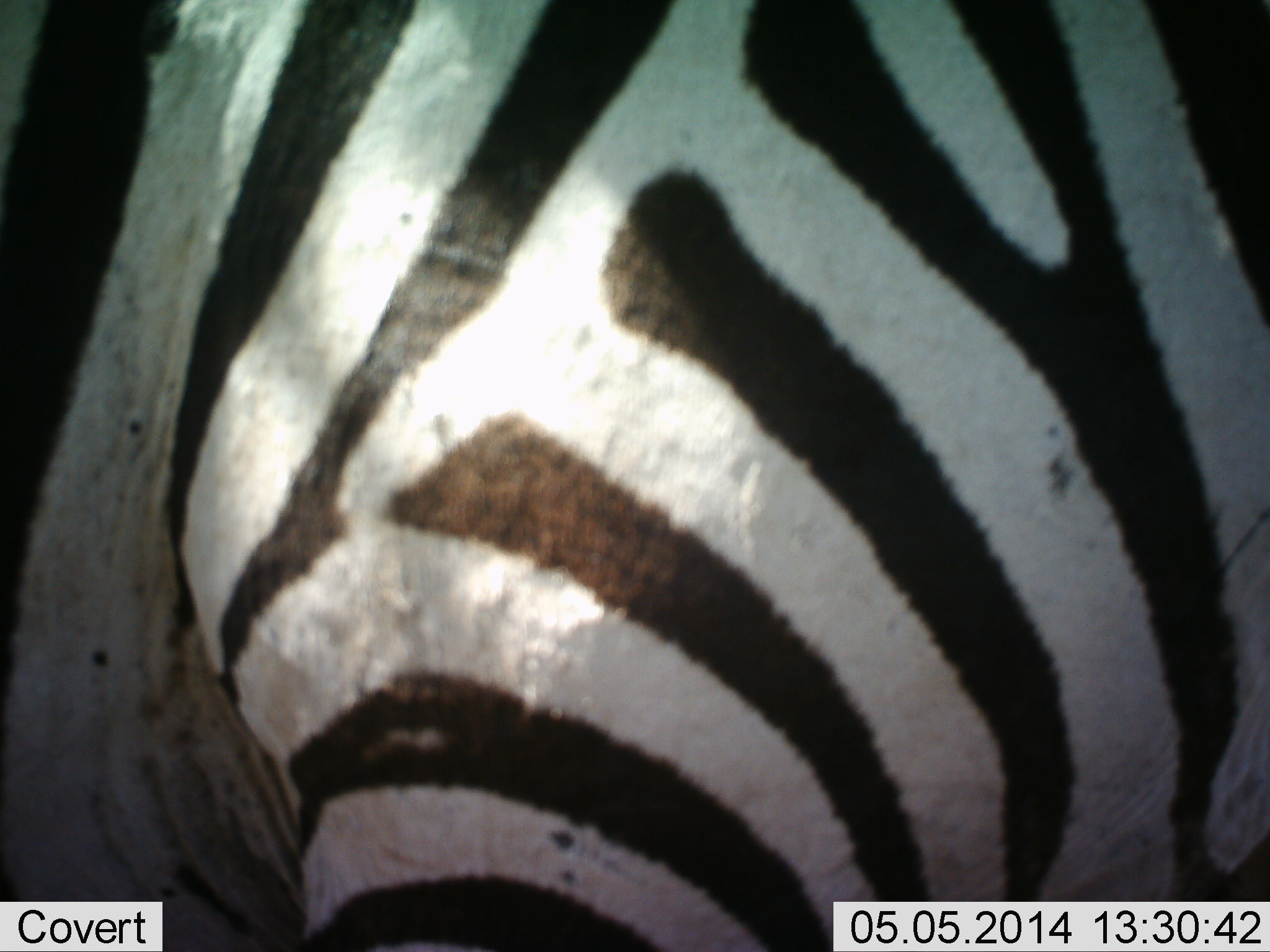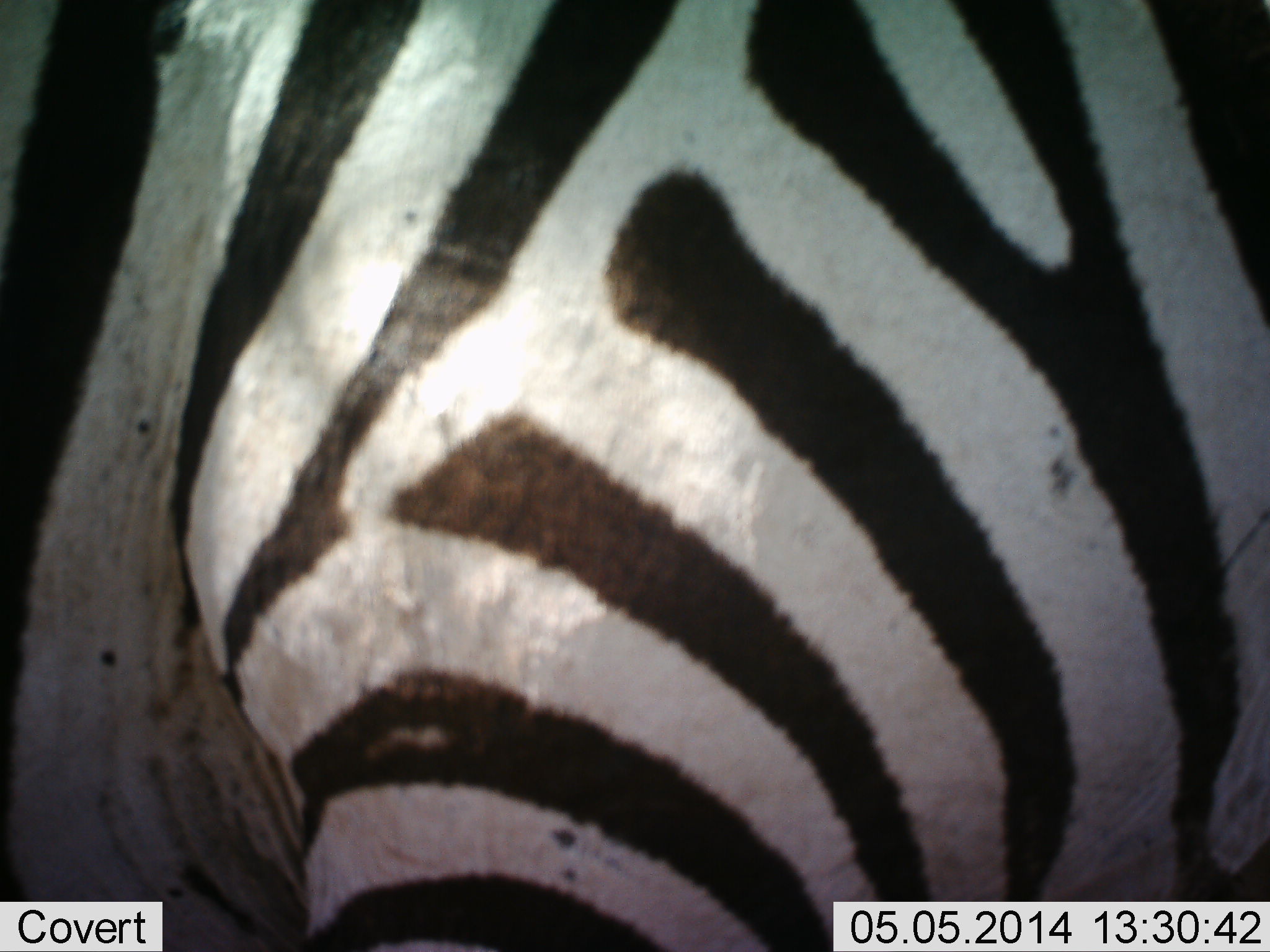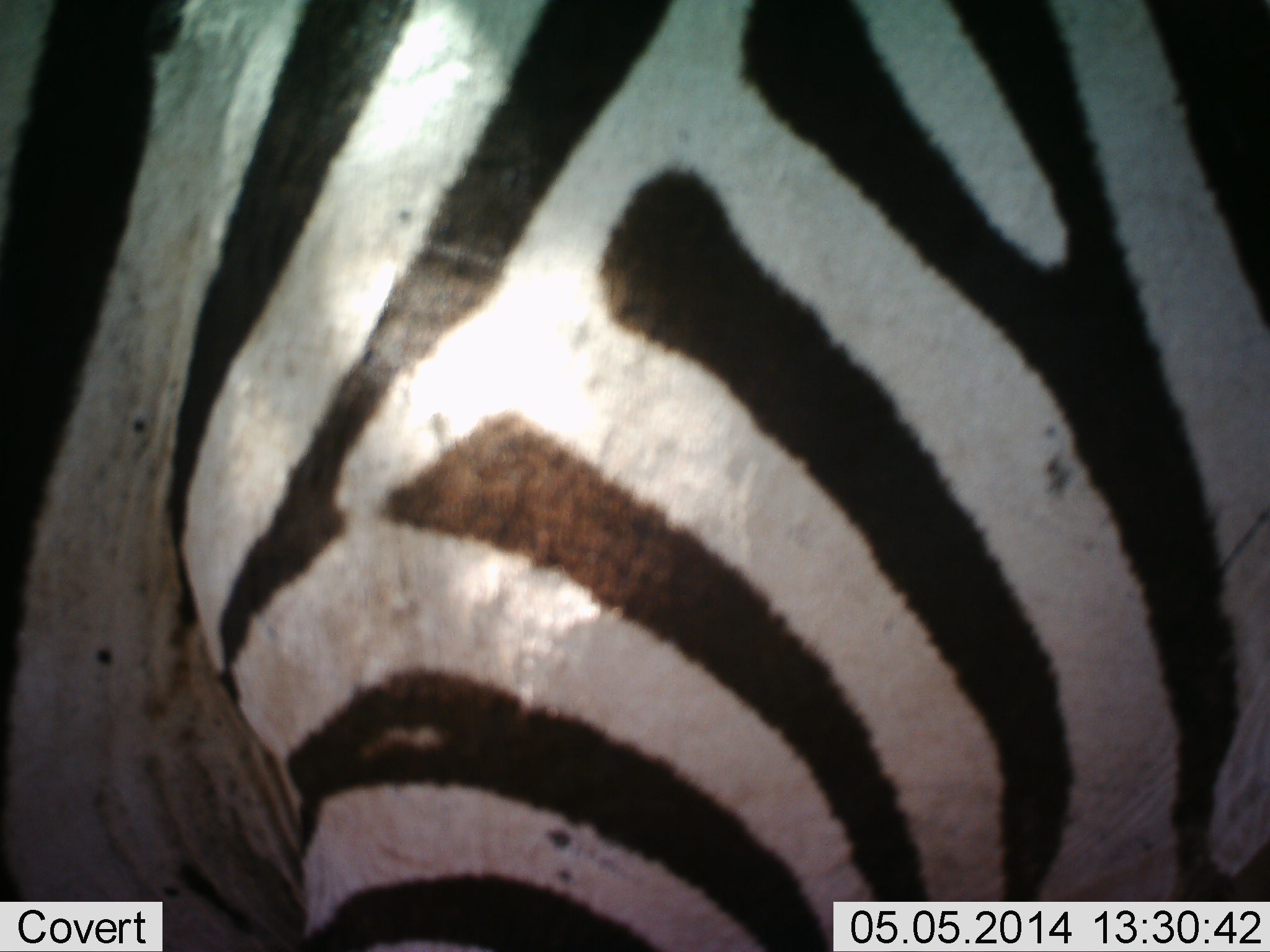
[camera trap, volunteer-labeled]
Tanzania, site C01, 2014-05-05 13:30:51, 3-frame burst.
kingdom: Animalia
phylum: Chordata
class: Mammalia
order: Perissodactyla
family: Equidae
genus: Equus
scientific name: Equus quagga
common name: plains zebra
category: zebra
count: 1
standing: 80%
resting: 10%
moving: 0%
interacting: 0%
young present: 0%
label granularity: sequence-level